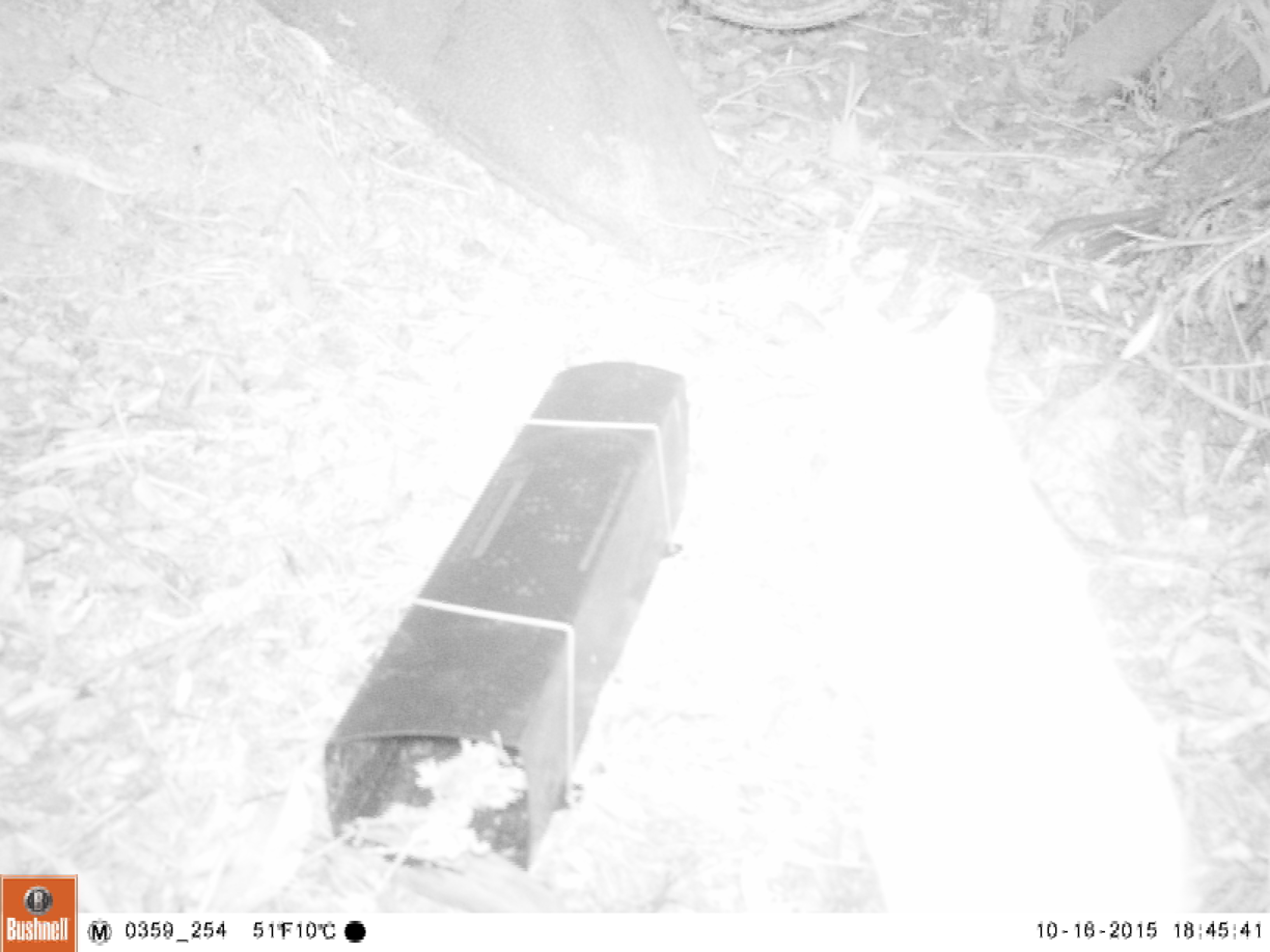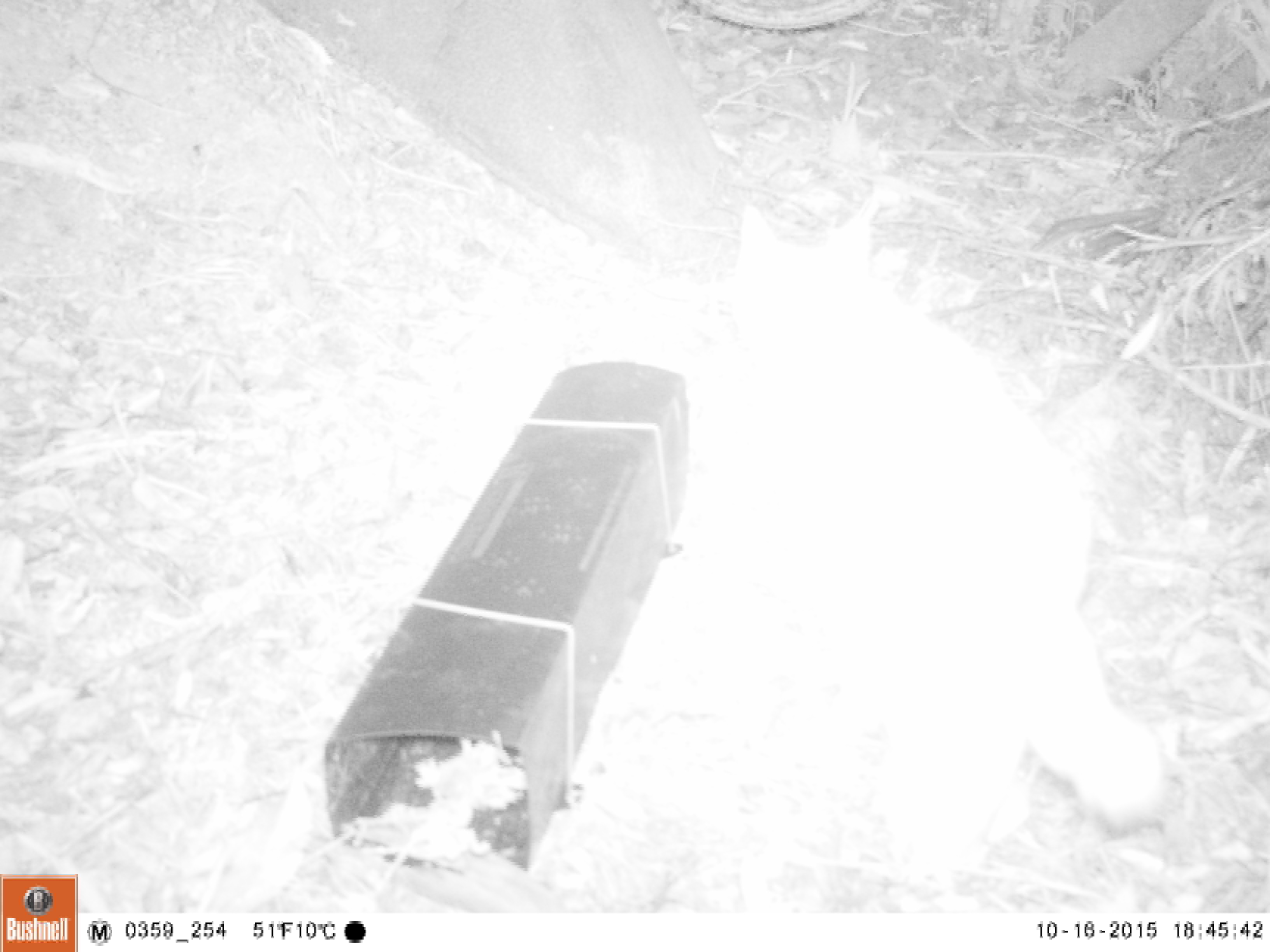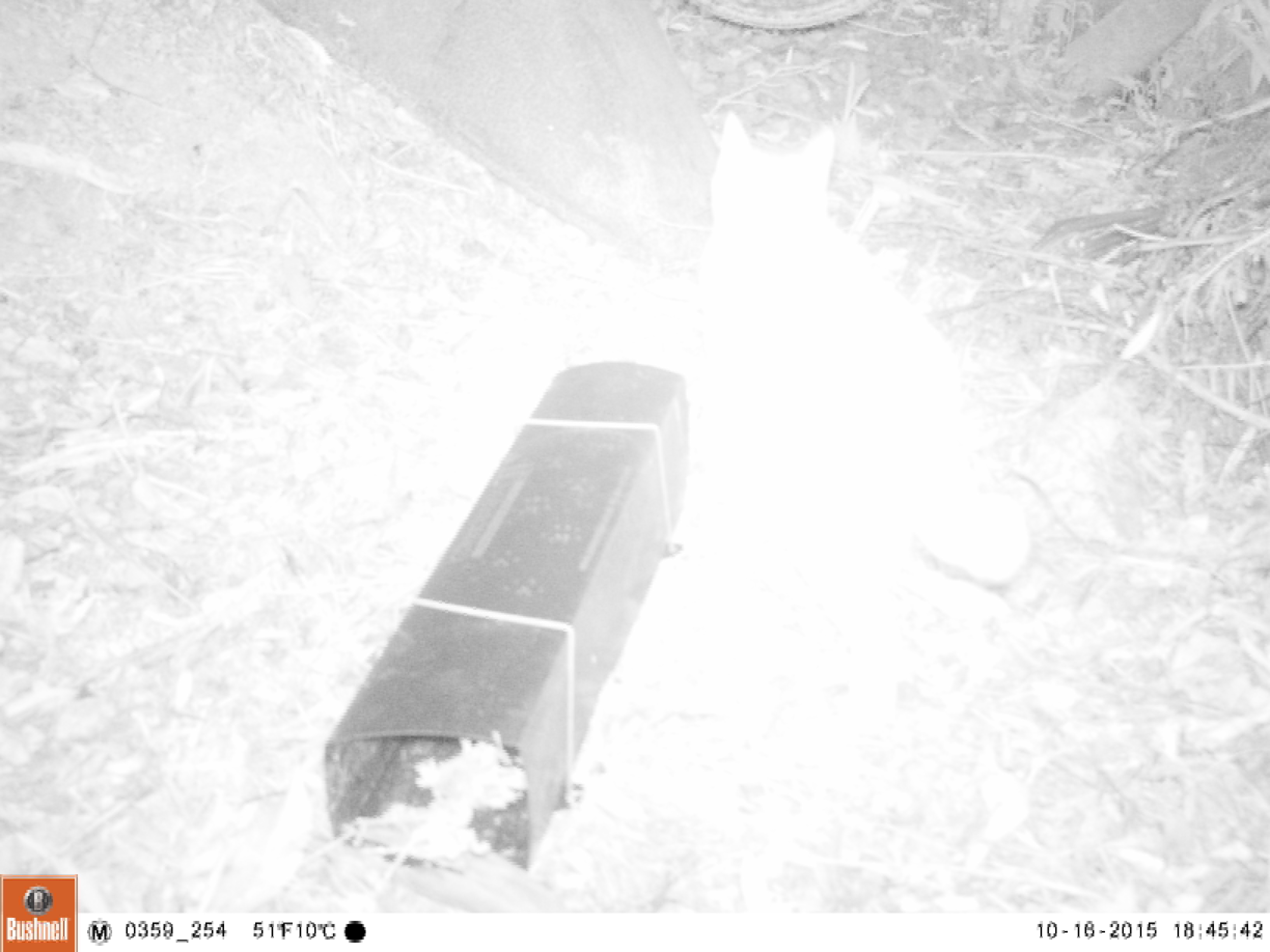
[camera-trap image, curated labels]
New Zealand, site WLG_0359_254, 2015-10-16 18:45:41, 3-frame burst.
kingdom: Animalia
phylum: Chordata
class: Mammalia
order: Carnivora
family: Felidae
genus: Felis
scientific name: Felis catus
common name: domestic cat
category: cat